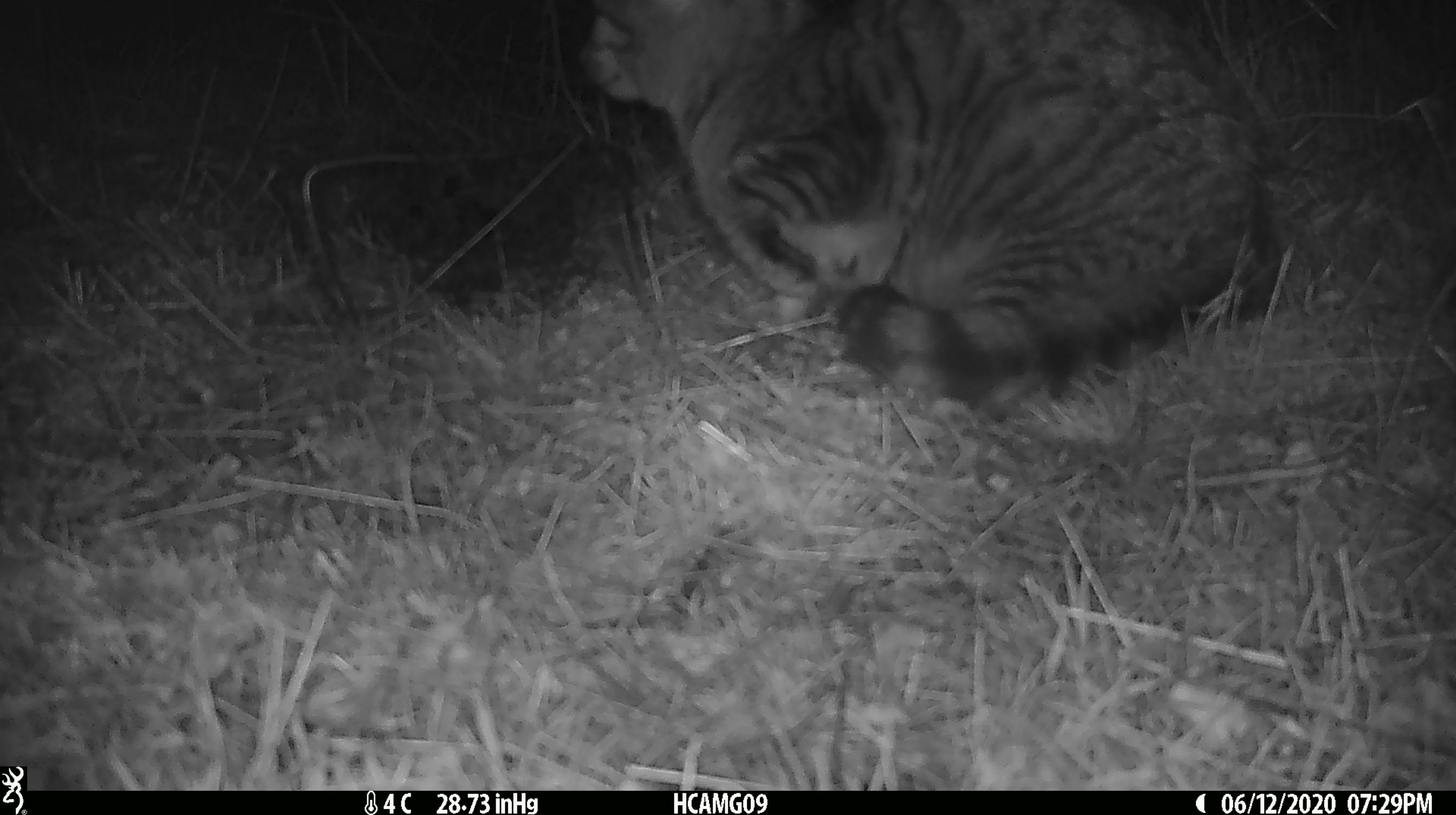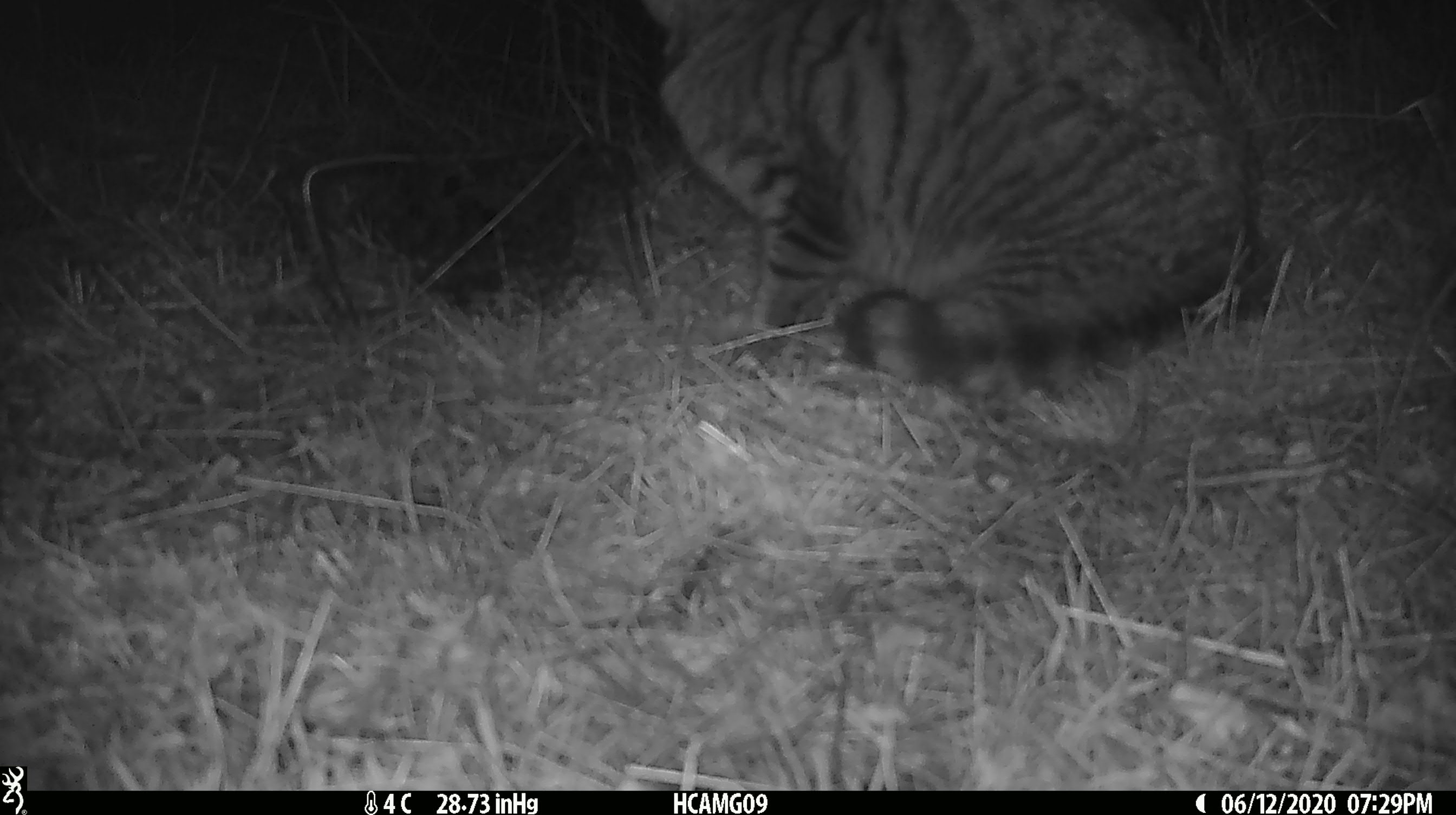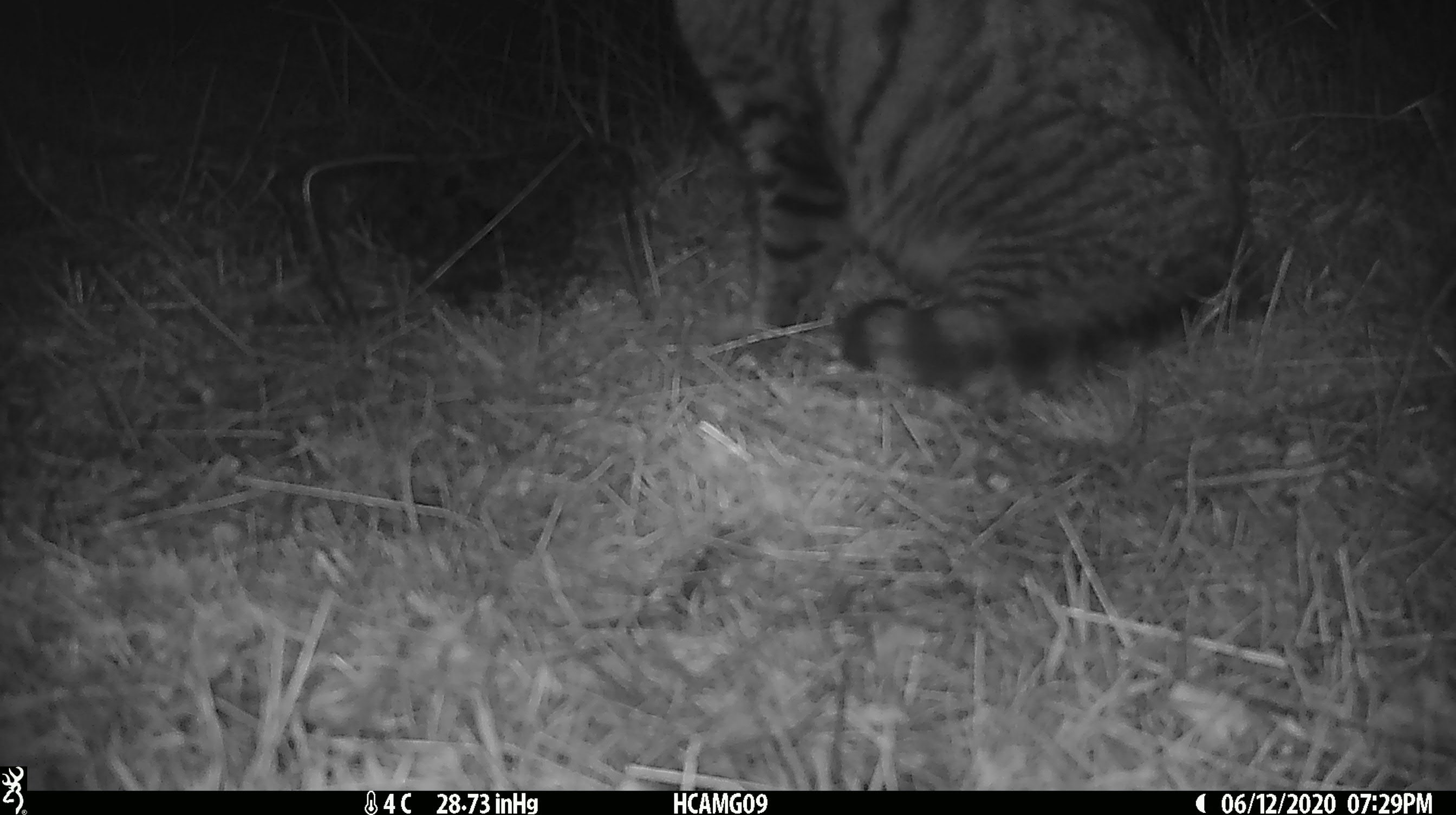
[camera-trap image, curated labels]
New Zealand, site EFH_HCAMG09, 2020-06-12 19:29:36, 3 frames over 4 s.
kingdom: Animalia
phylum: Chordata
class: Mammalia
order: Carnivora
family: Felidae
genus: Felis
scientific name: Felis catus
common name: domestic cat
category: cat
Cat (domestic cat) (Felis catus).